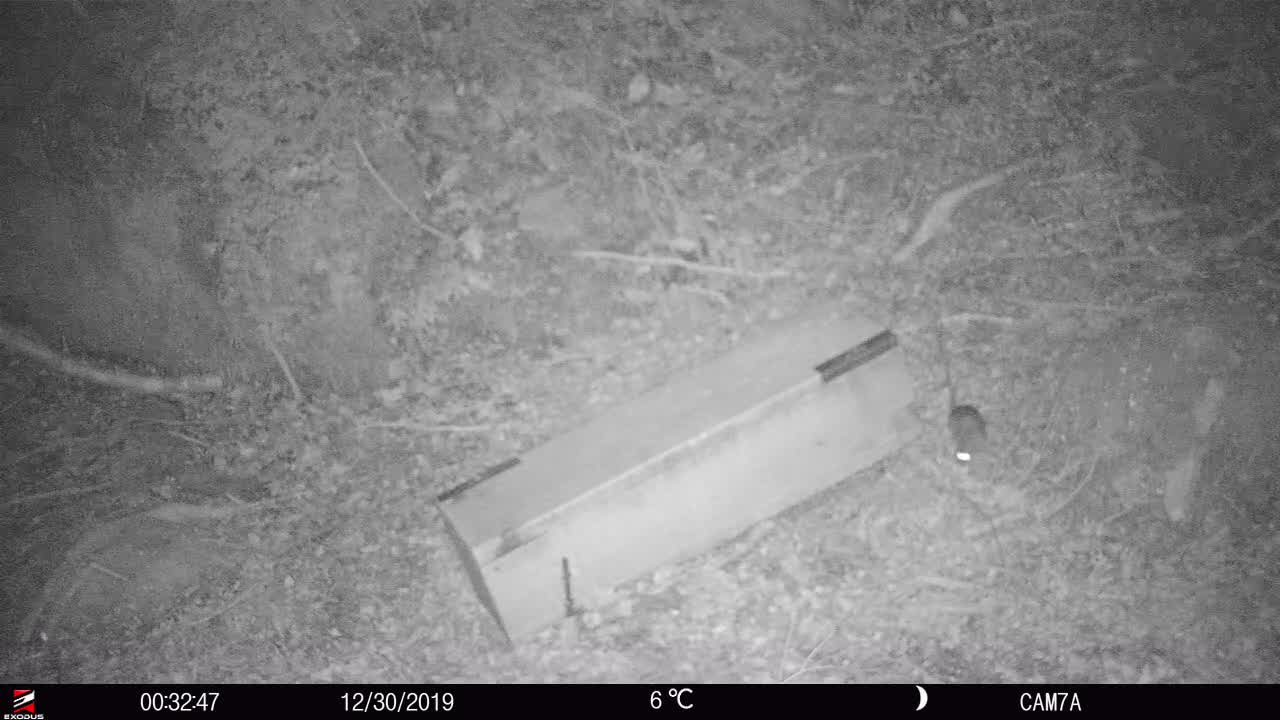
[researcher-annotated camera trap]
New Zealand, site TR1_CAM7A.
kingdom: Animalia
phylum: Chordata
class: Mammalia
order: Rodentia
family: Muridae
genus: Rattus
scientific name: Rattus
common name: rat